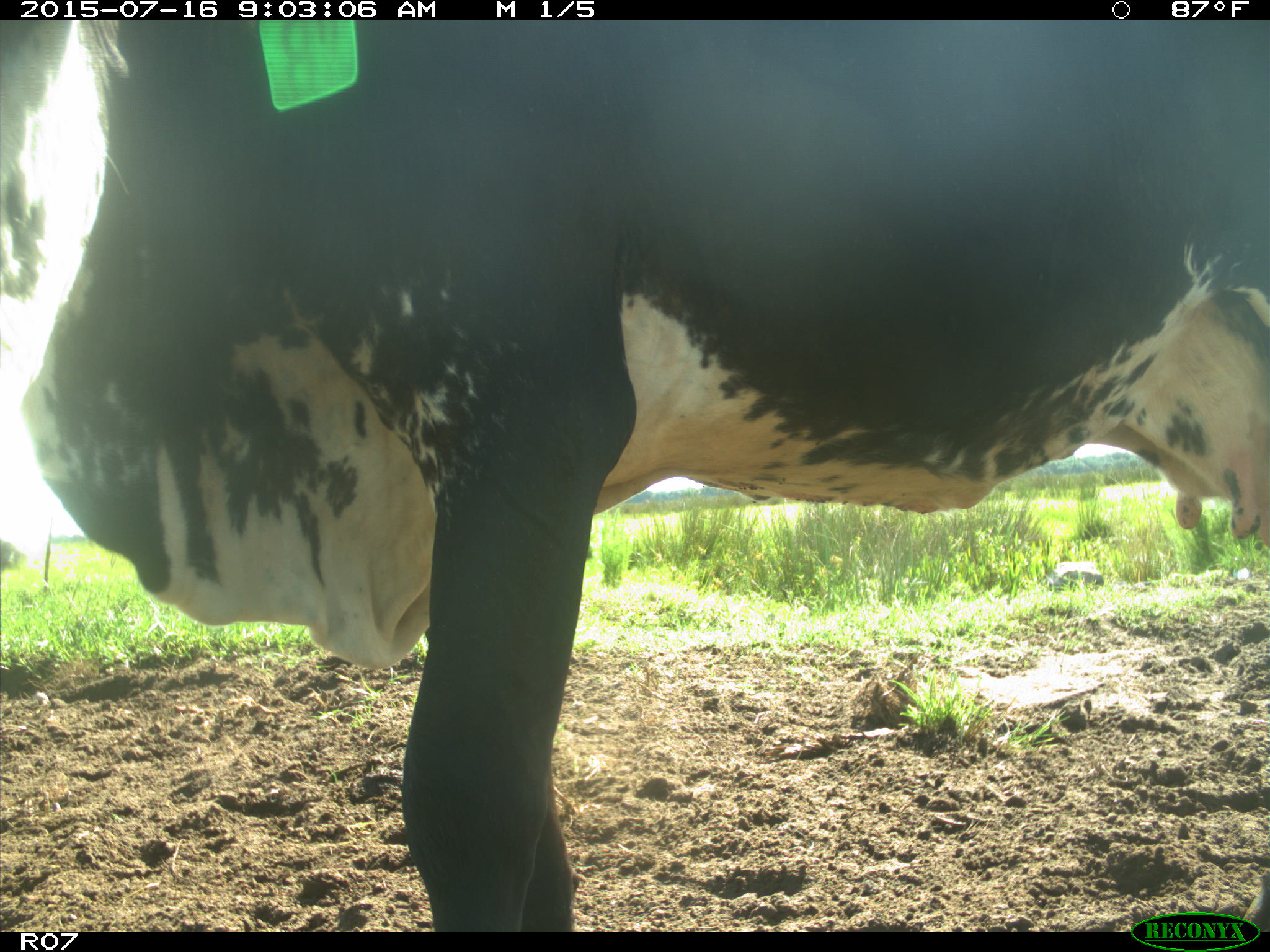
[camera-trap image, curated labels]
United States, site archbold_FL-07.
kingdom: Animalia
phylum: Chordata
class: Mammalia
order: Artiodactyla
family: Bovidae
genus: Bos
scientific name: Bos taurus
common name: domestic cow